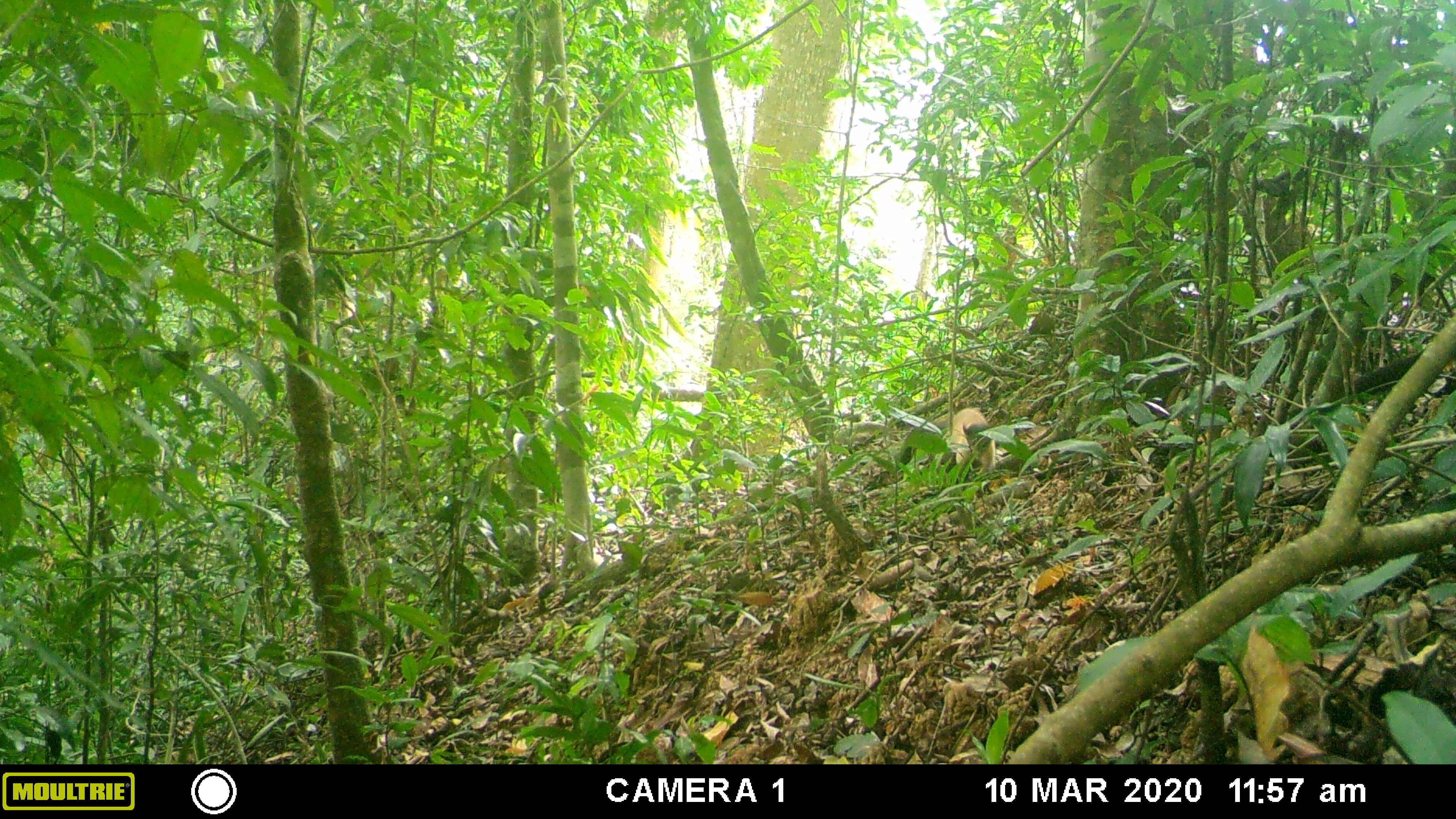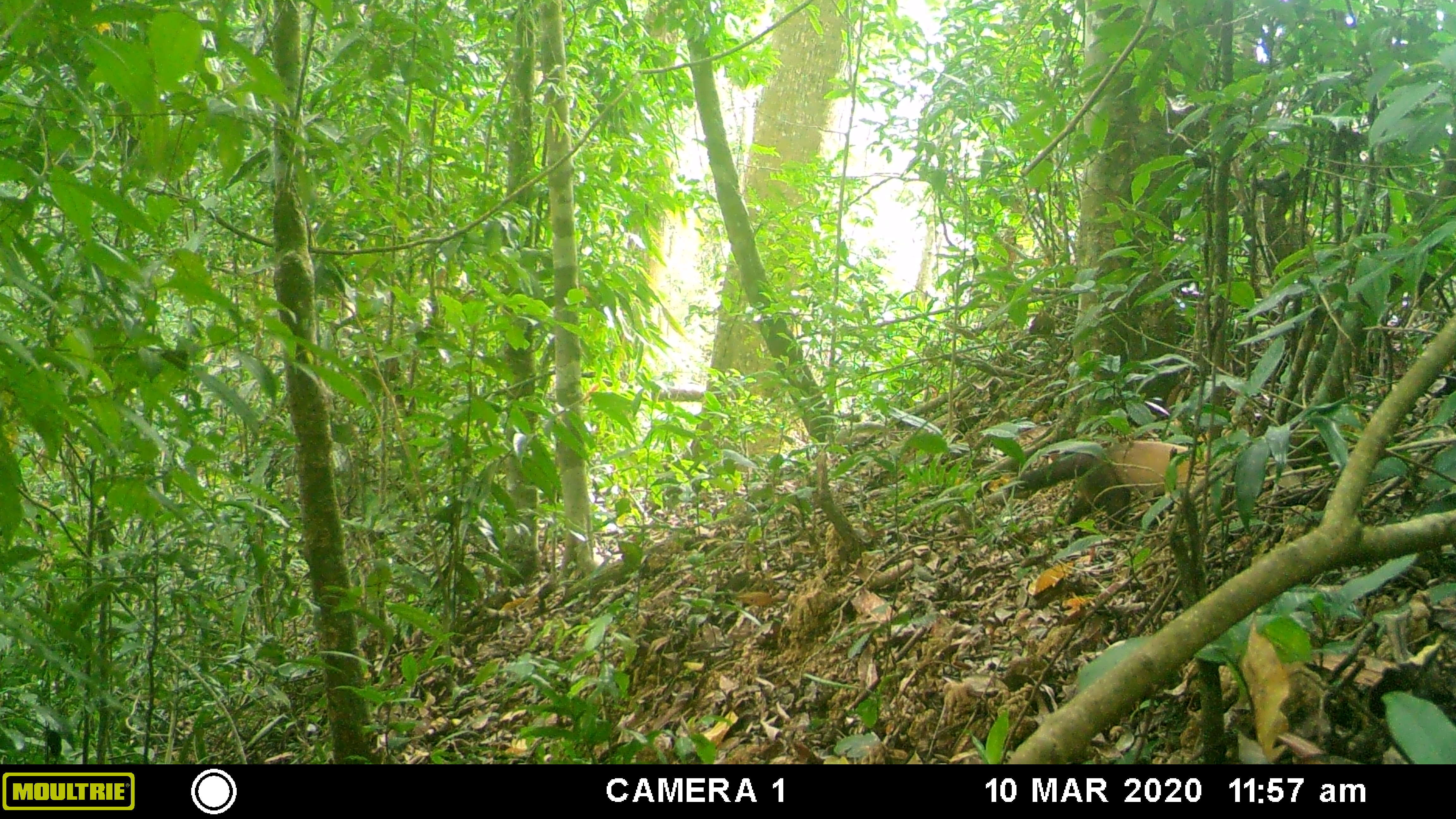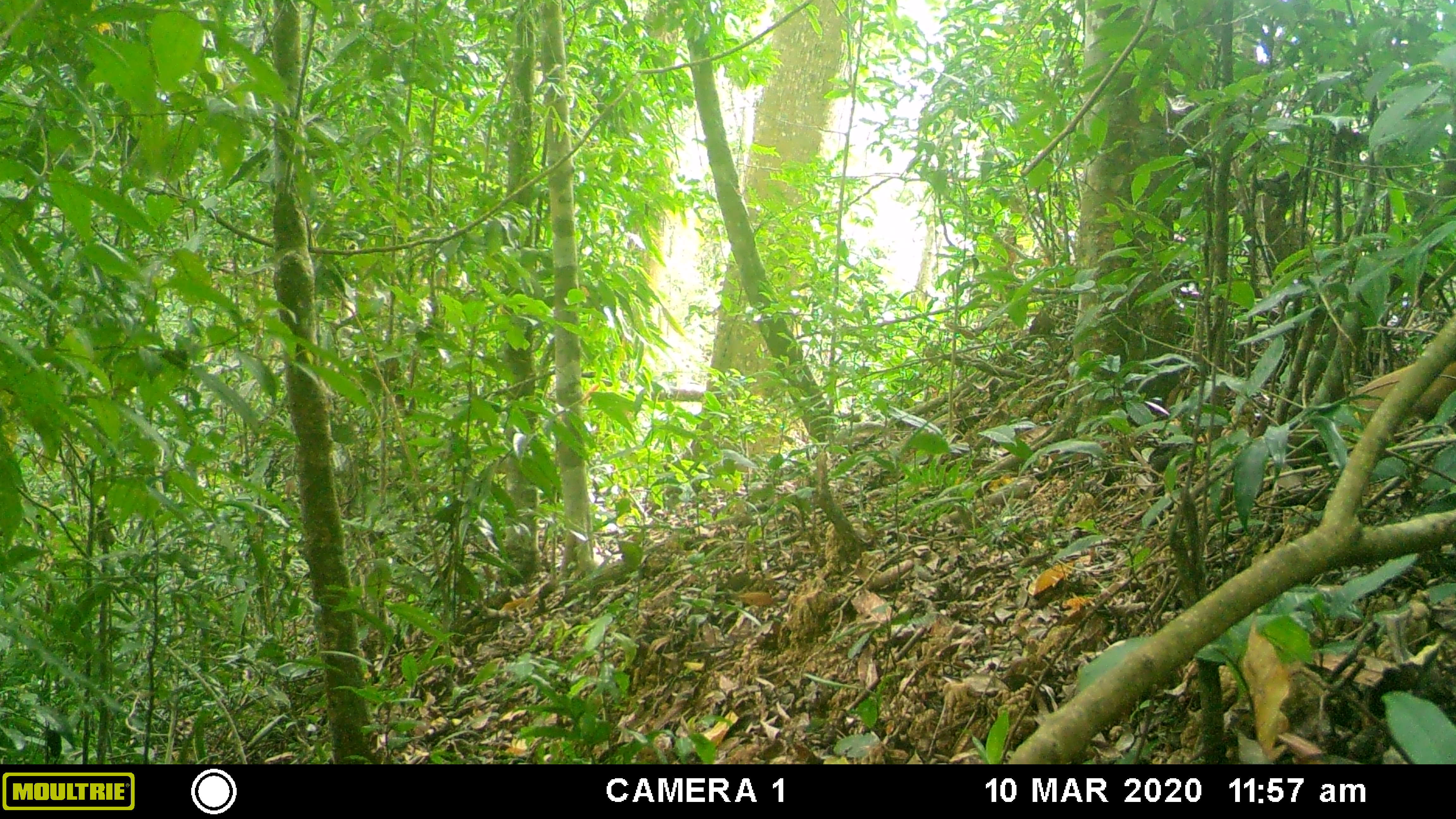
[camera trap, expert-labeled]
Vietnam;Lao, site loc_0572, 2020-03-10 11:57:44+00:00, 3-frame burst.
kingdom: Animalia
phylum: Chordata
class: Mammalia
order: Carnivora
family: Mustelidae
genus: Martes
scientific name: Martes flavigula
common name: yellow-throated marten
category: yellow throated marten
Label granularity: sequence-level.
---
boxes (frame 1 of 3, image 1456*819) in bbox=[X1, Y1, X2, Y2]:
yellow throated marten: bbox=[943, 405, 996, 474]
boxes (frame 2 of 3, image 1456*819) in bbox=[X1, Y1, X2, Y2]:
yellow throated marten: bbox=[1005, 436, 1207, 533]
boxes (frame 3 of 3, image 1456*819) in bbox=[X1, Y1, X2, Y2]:
yellow throated marten: bbox=[1269, 360, 1456, 466]